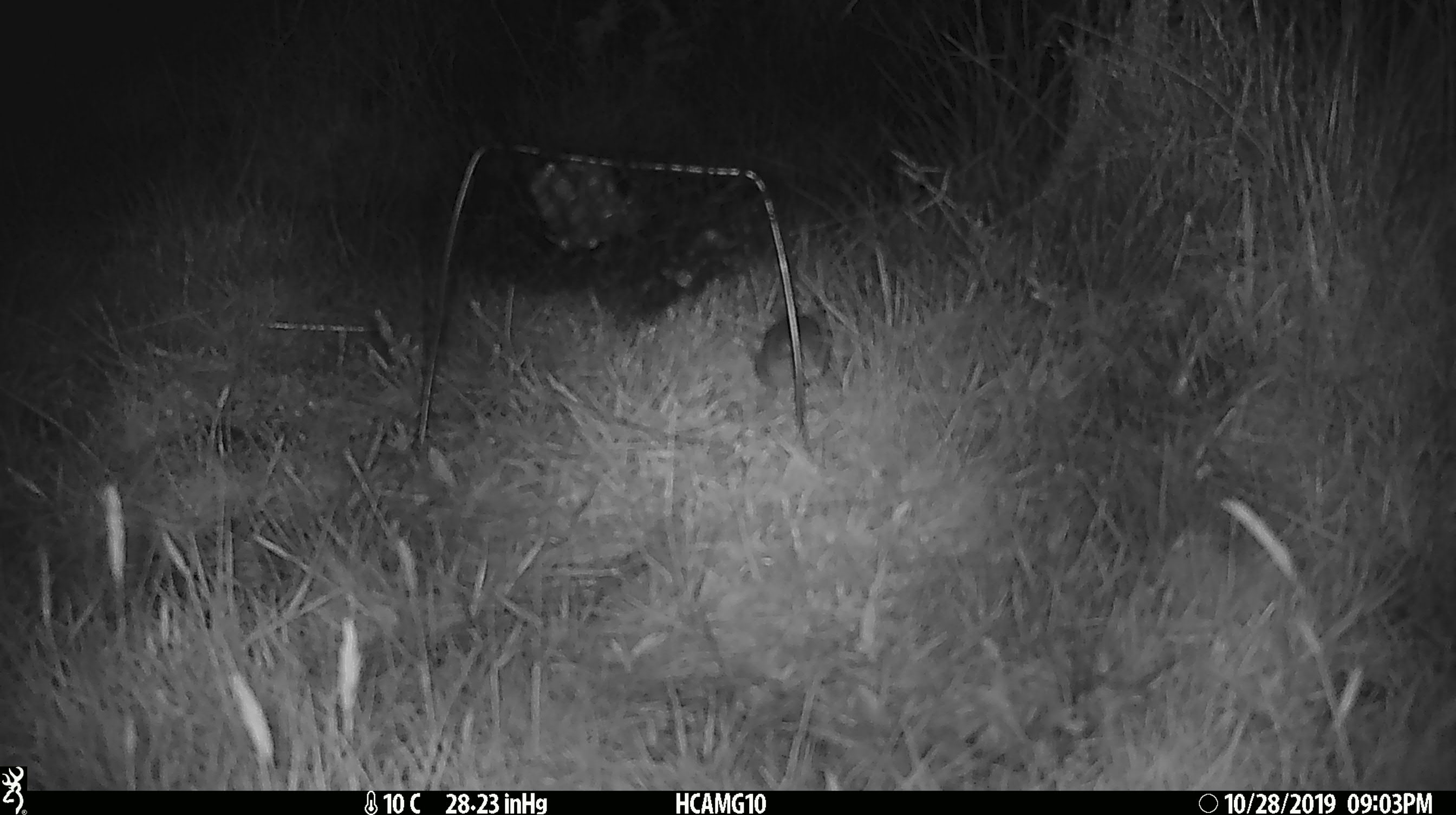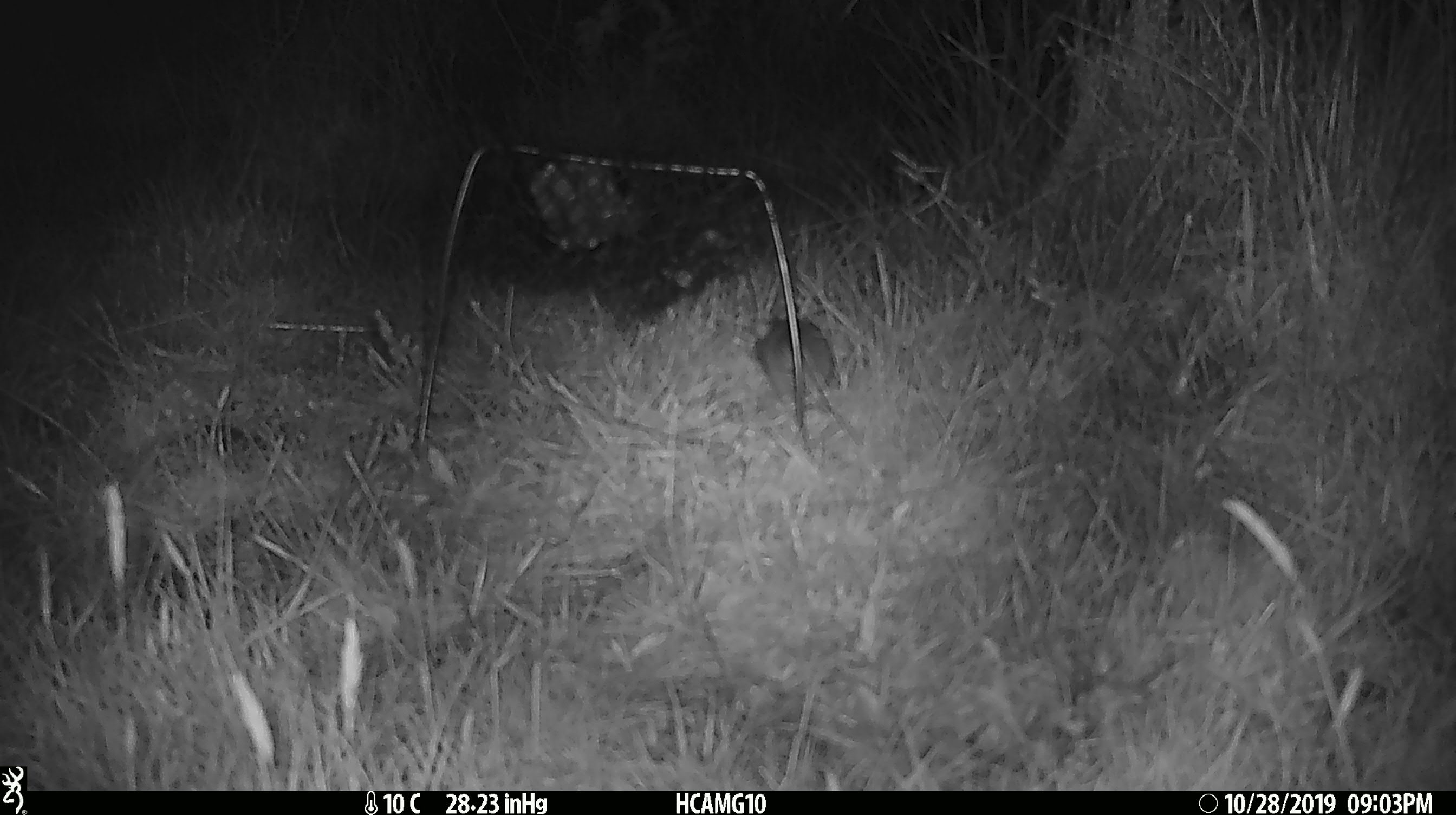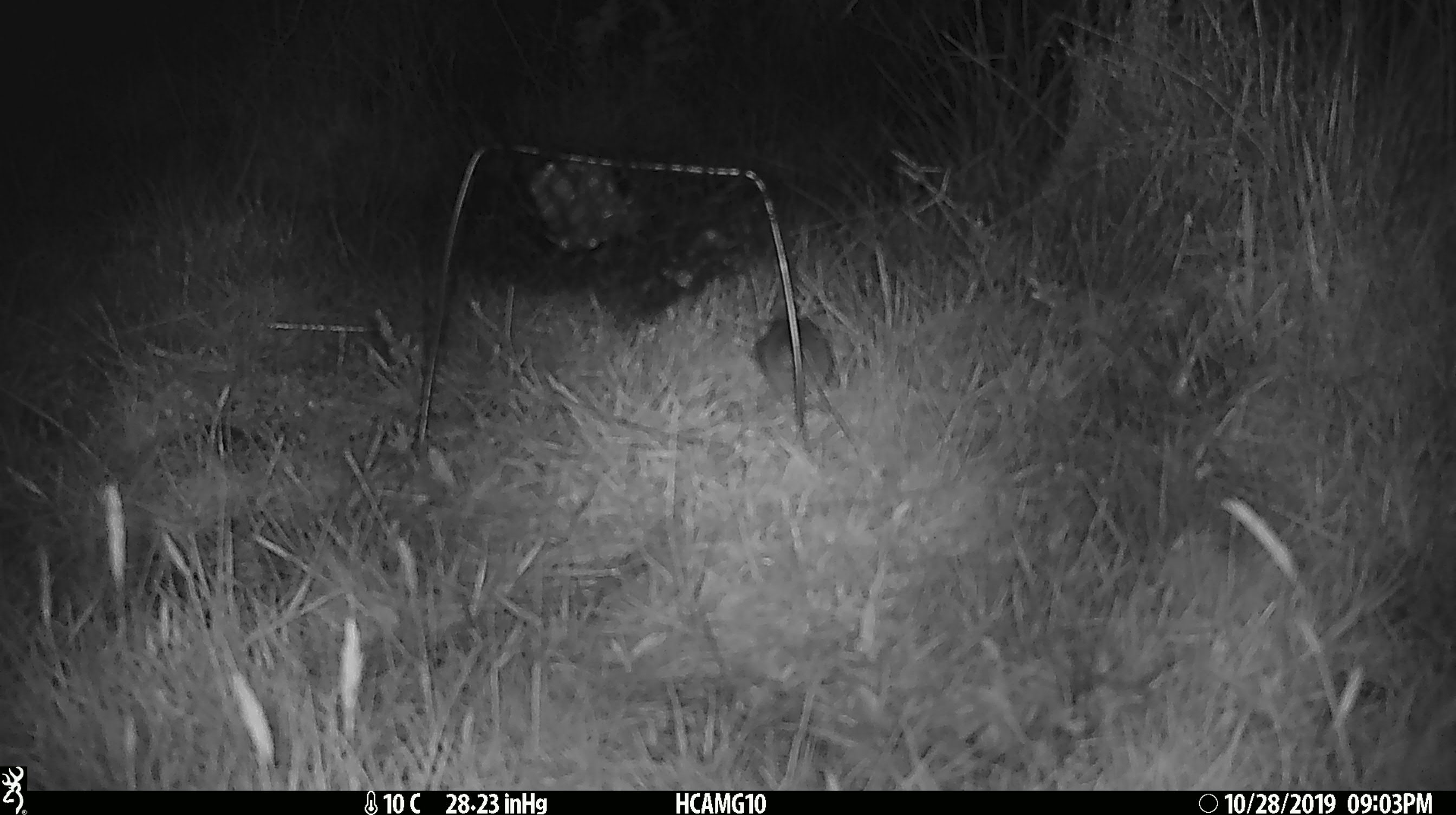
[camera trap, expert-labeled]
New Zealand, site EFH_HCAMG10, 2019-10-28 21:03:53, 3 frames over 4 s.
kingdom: Animalia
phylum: Chordata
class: Mammalia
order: Rodentia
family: Muridae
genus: Mus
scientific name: Mus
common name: mouse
Mouse (Mus).